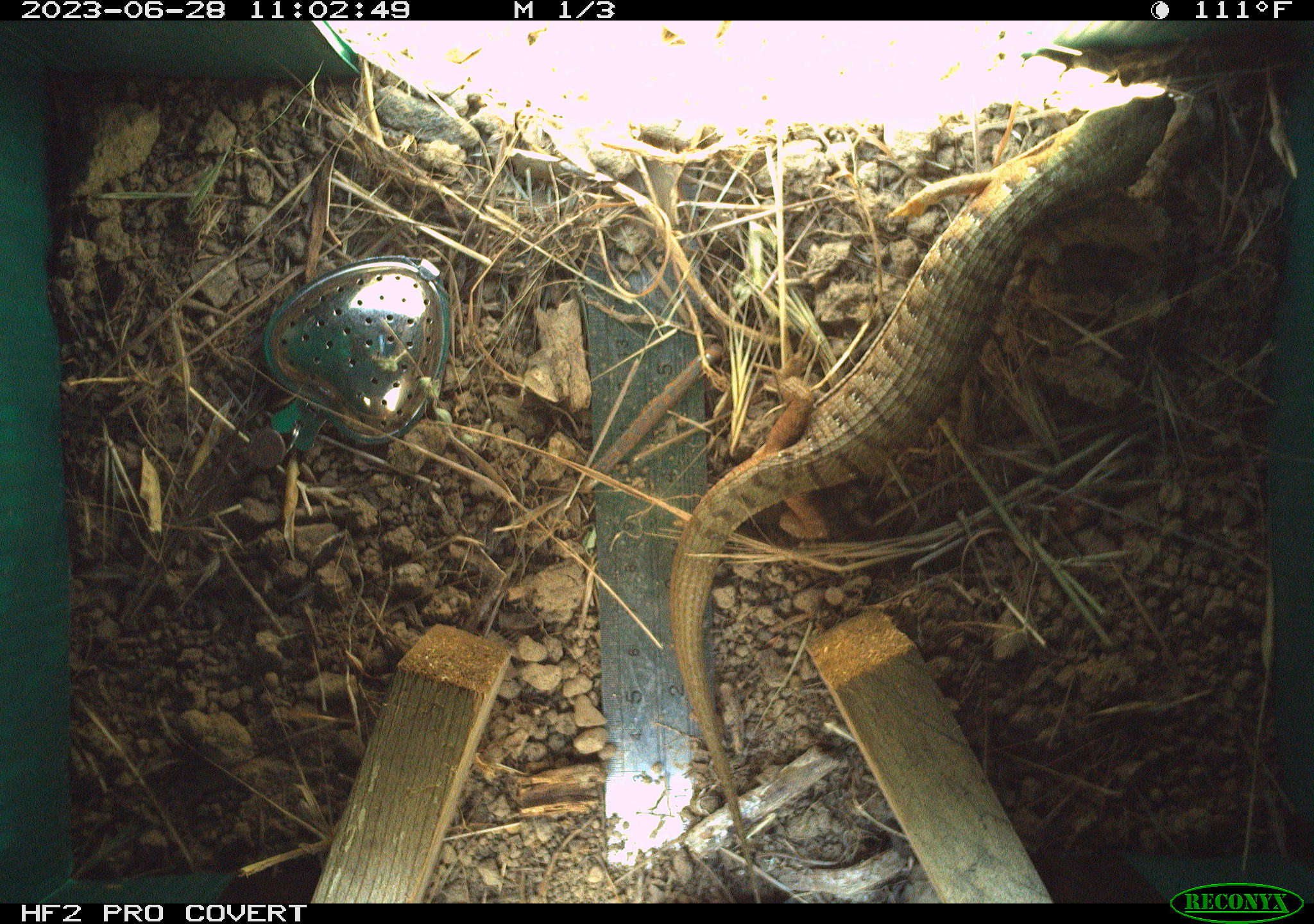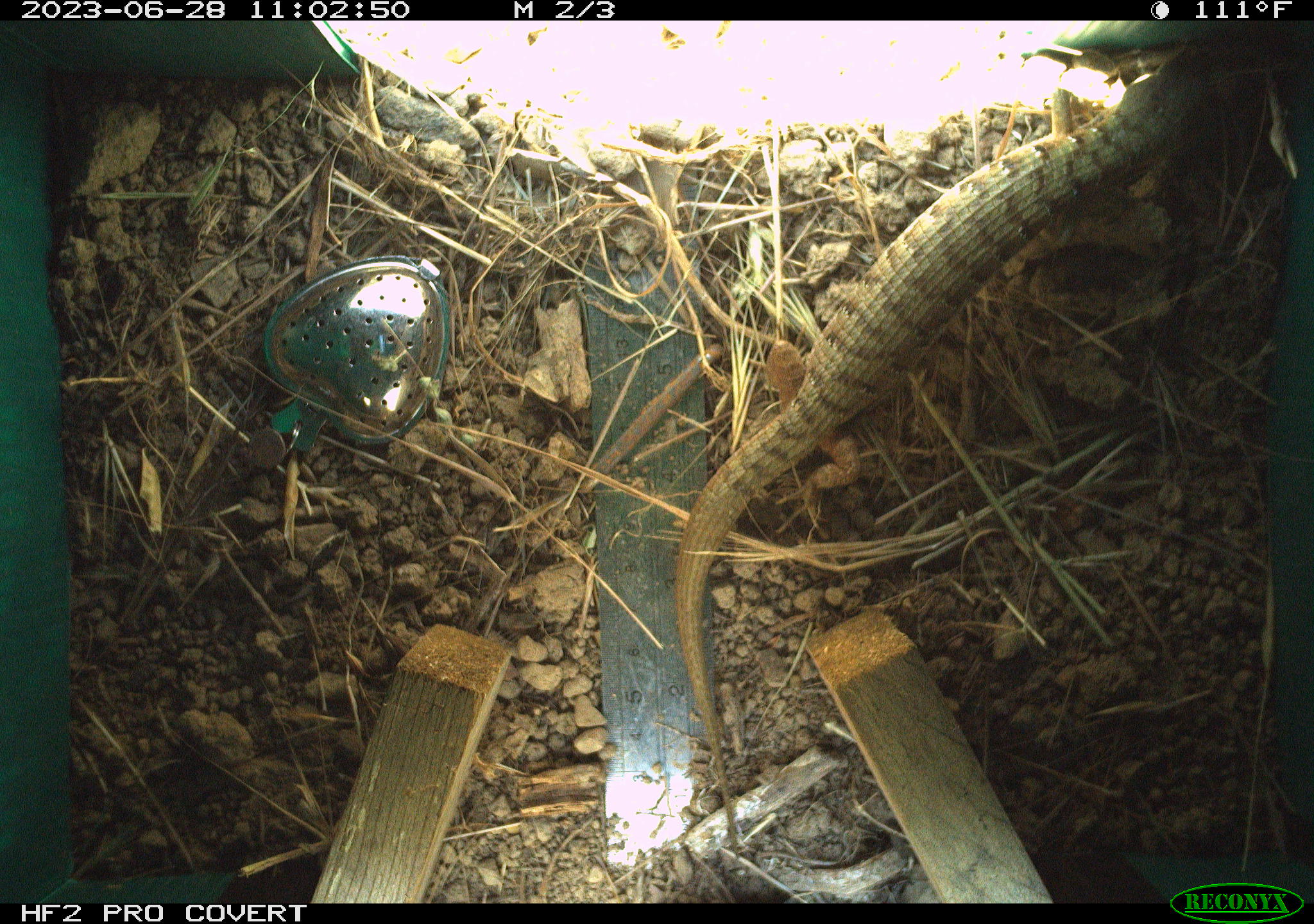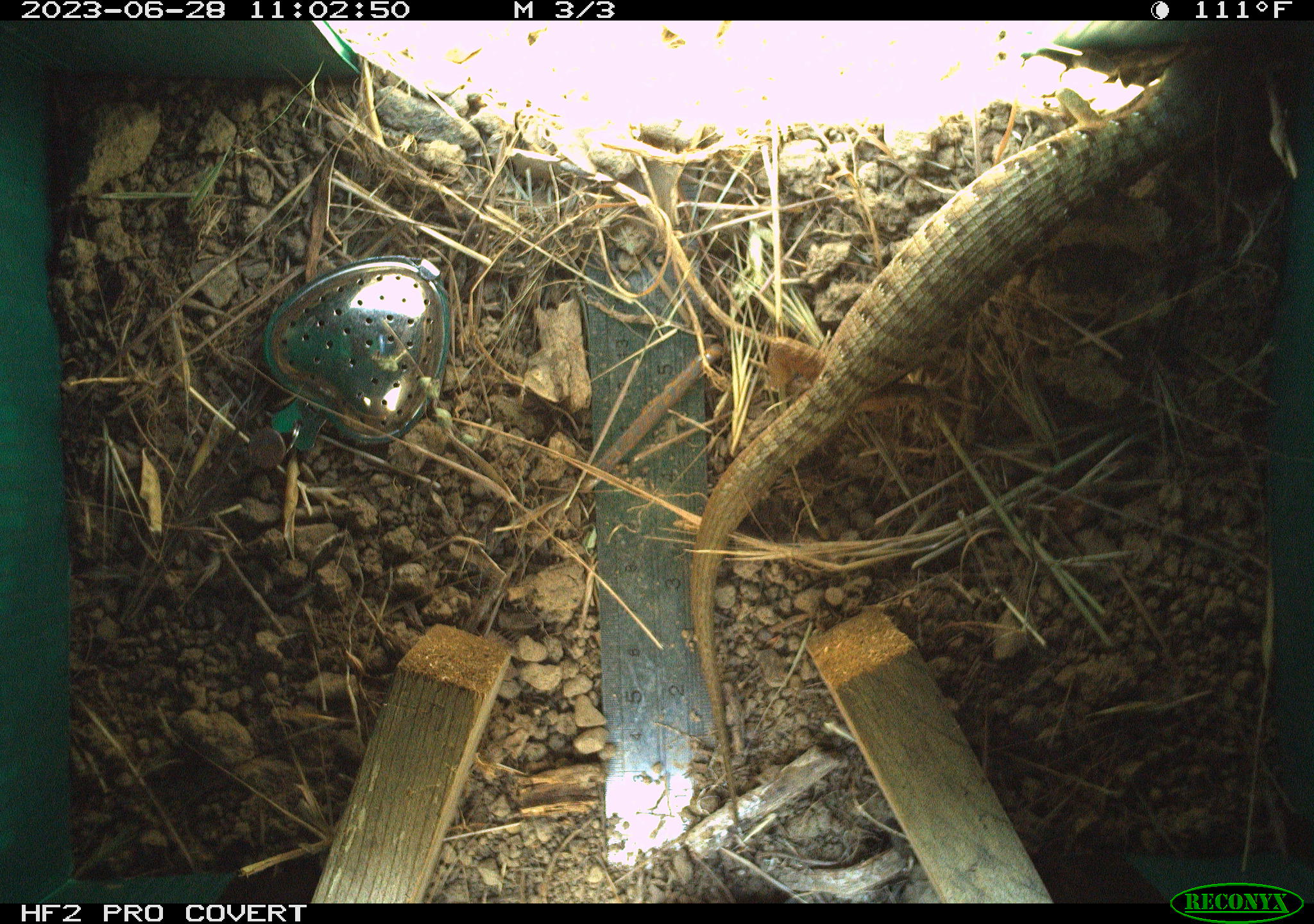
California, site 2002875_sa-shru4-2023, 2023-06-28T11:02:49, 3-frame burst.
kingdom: Animalia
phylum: Chordata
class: Reptilia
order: Squamata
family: Anguidae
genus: Elgaria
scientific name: Elgaria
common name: alligator lizards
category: elgaria species